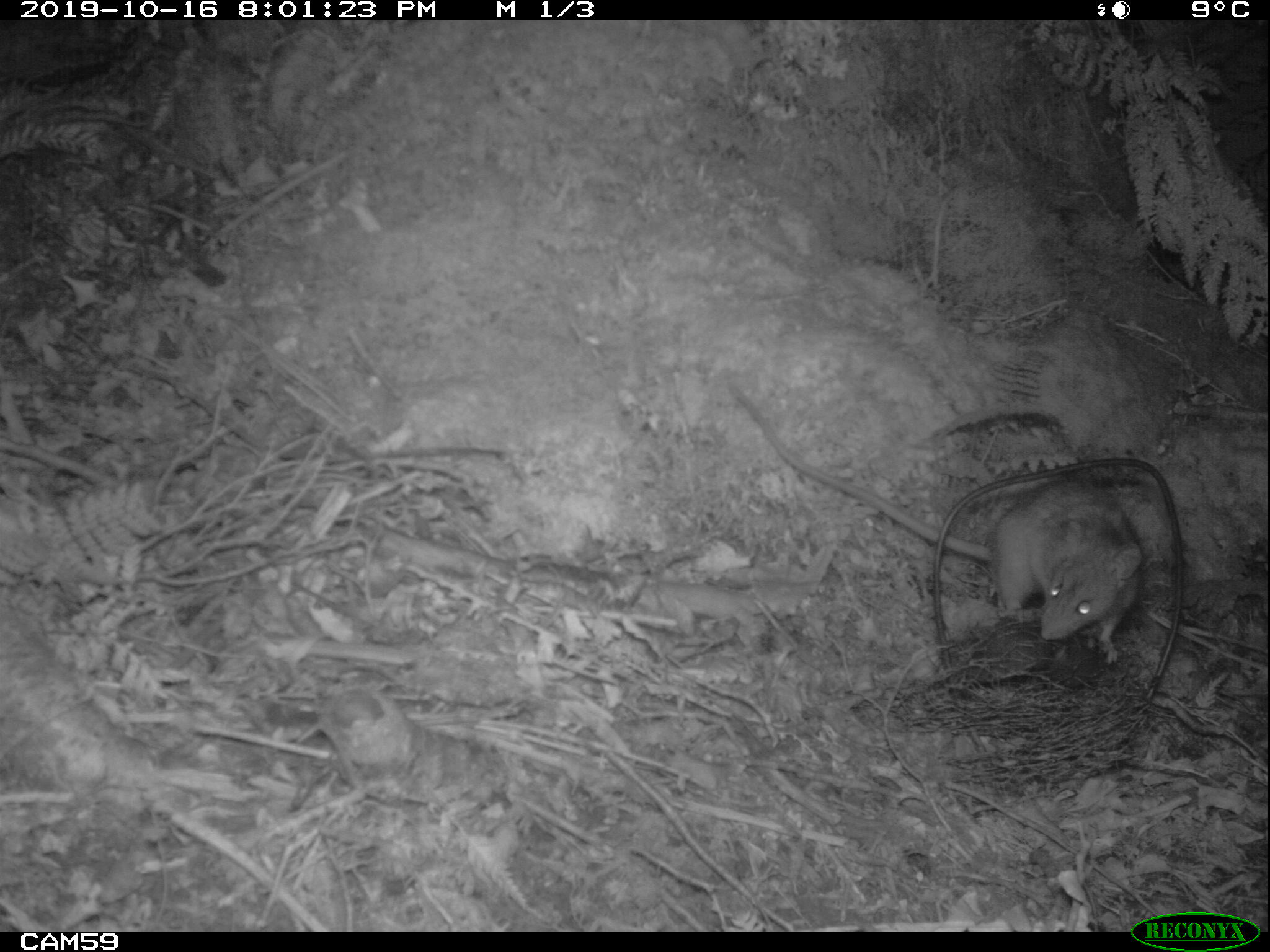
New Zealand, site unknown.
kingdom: Animalia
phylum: Chordata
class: Mammalia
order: Rodentia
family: Muridae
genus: Rattus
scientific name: Rattus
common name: rat